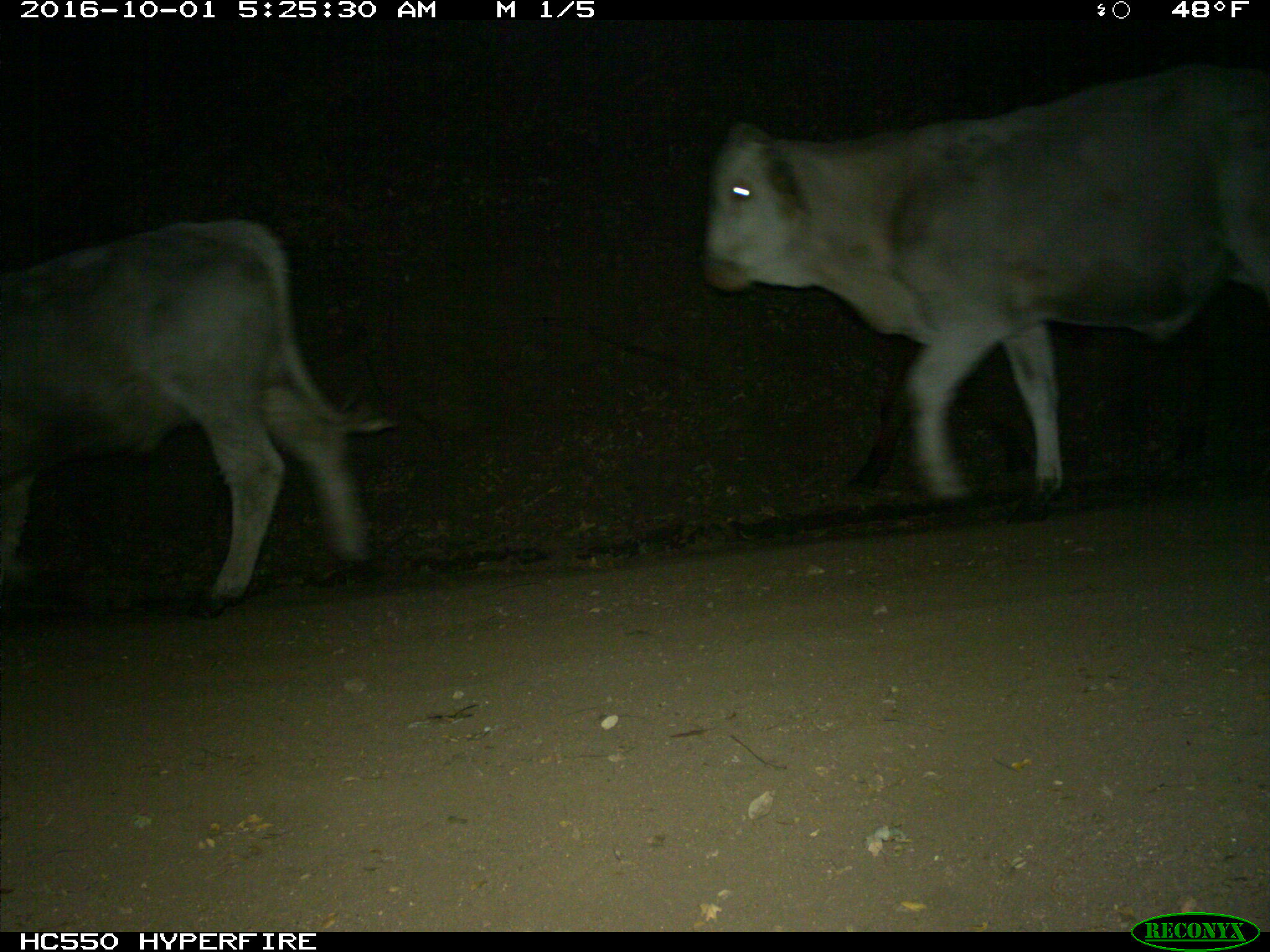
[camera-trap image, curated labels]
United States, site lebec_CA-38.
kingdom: Animalia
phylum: Chordata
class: Mammalia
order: Artiodactyla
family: Bovidae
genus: Bos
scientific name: Bos taurus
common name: domestic cow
Bos taurus (domestic cow).